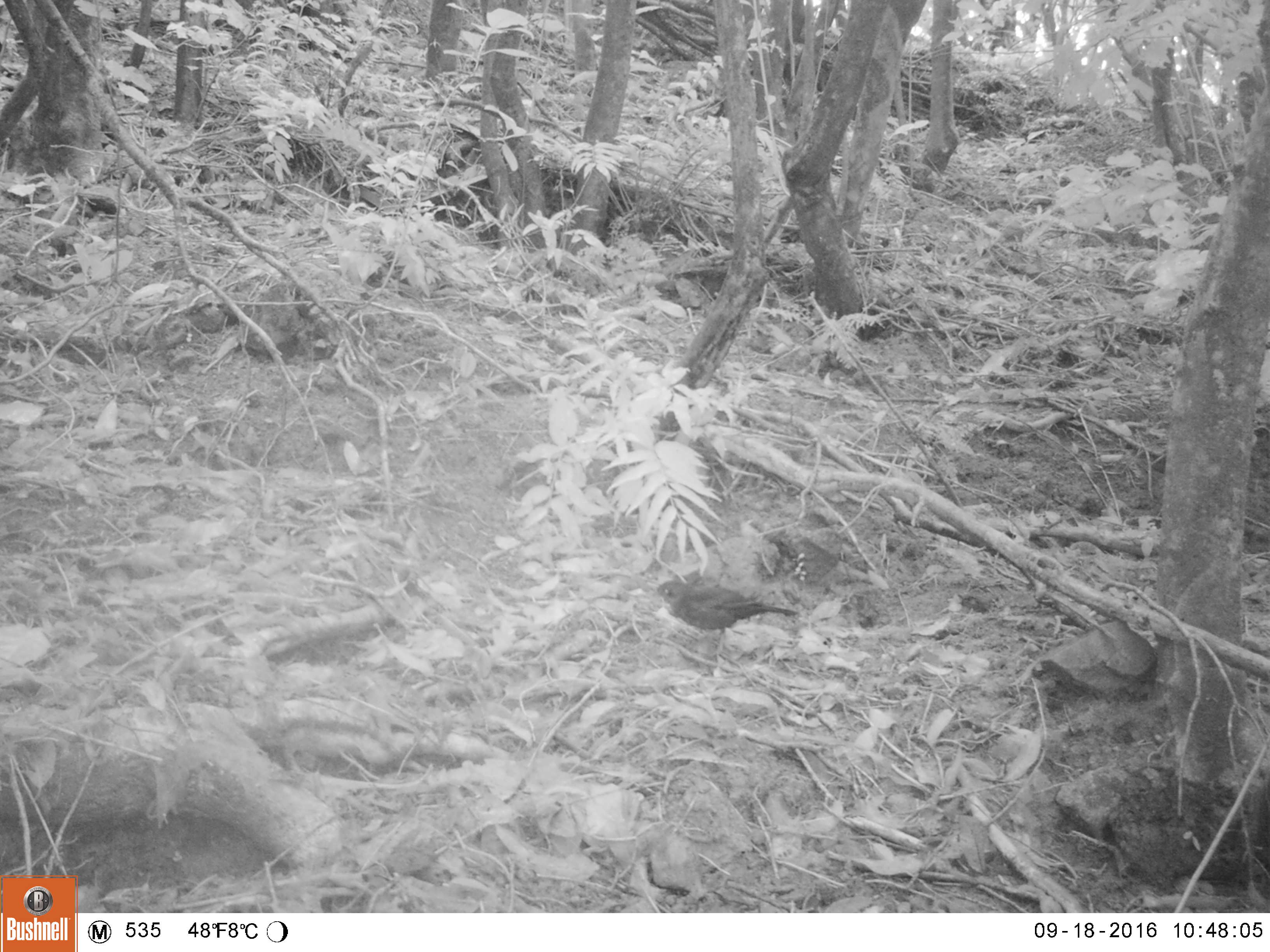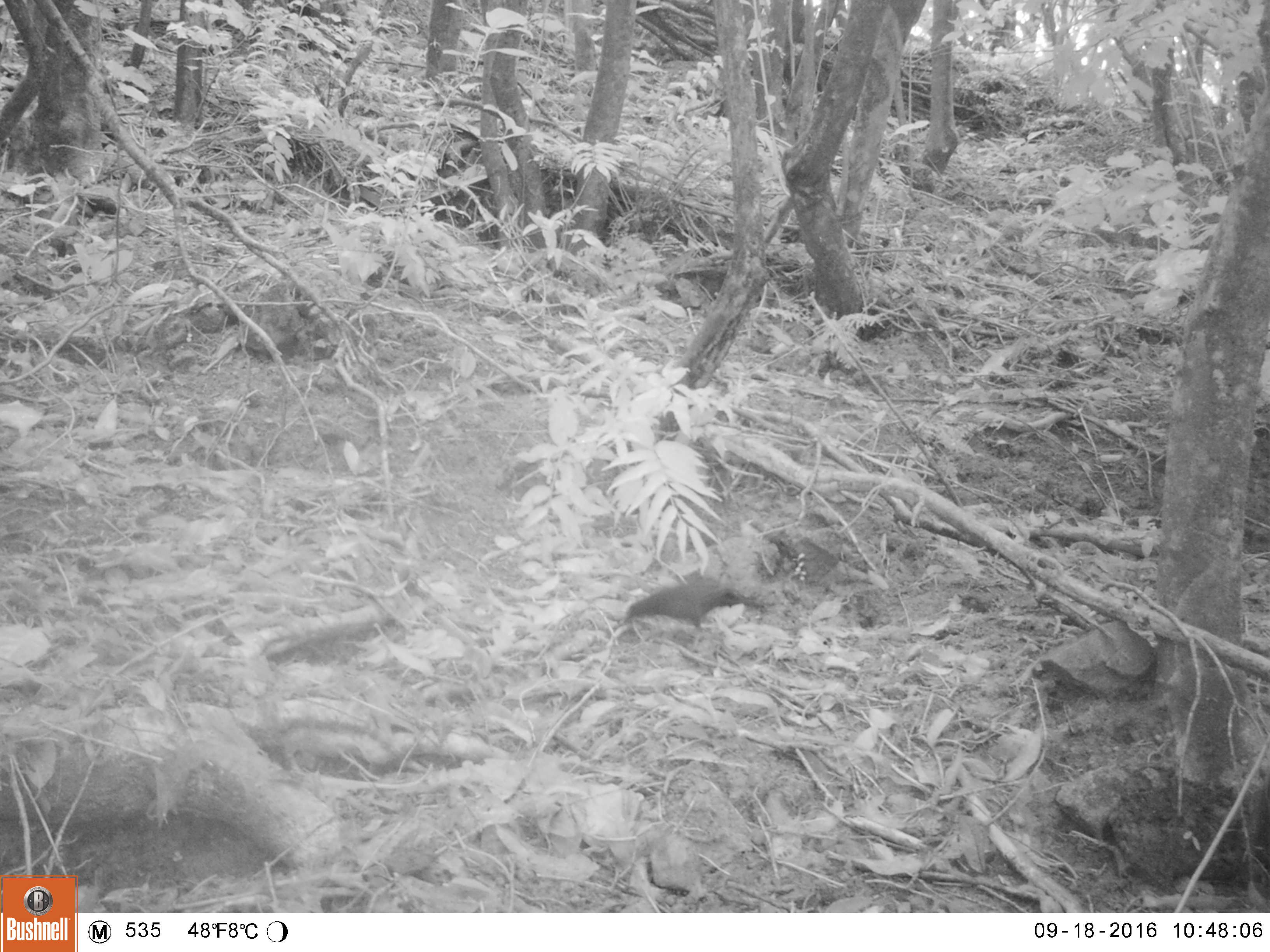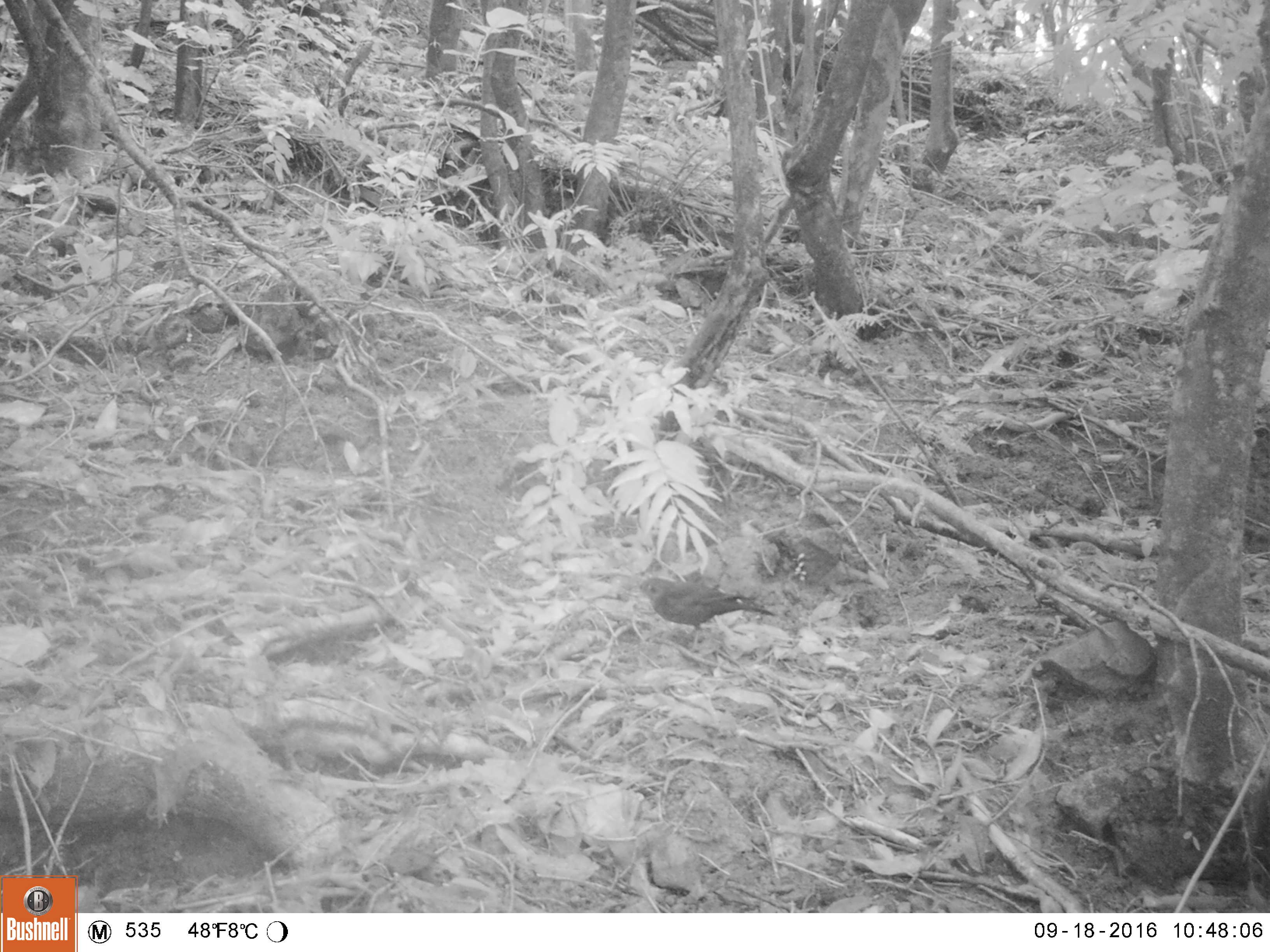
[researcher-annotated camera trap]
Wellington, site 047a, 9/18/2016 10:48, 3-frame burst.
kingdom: Animalia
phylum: Chordata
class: Aves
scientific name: Aves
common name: bird